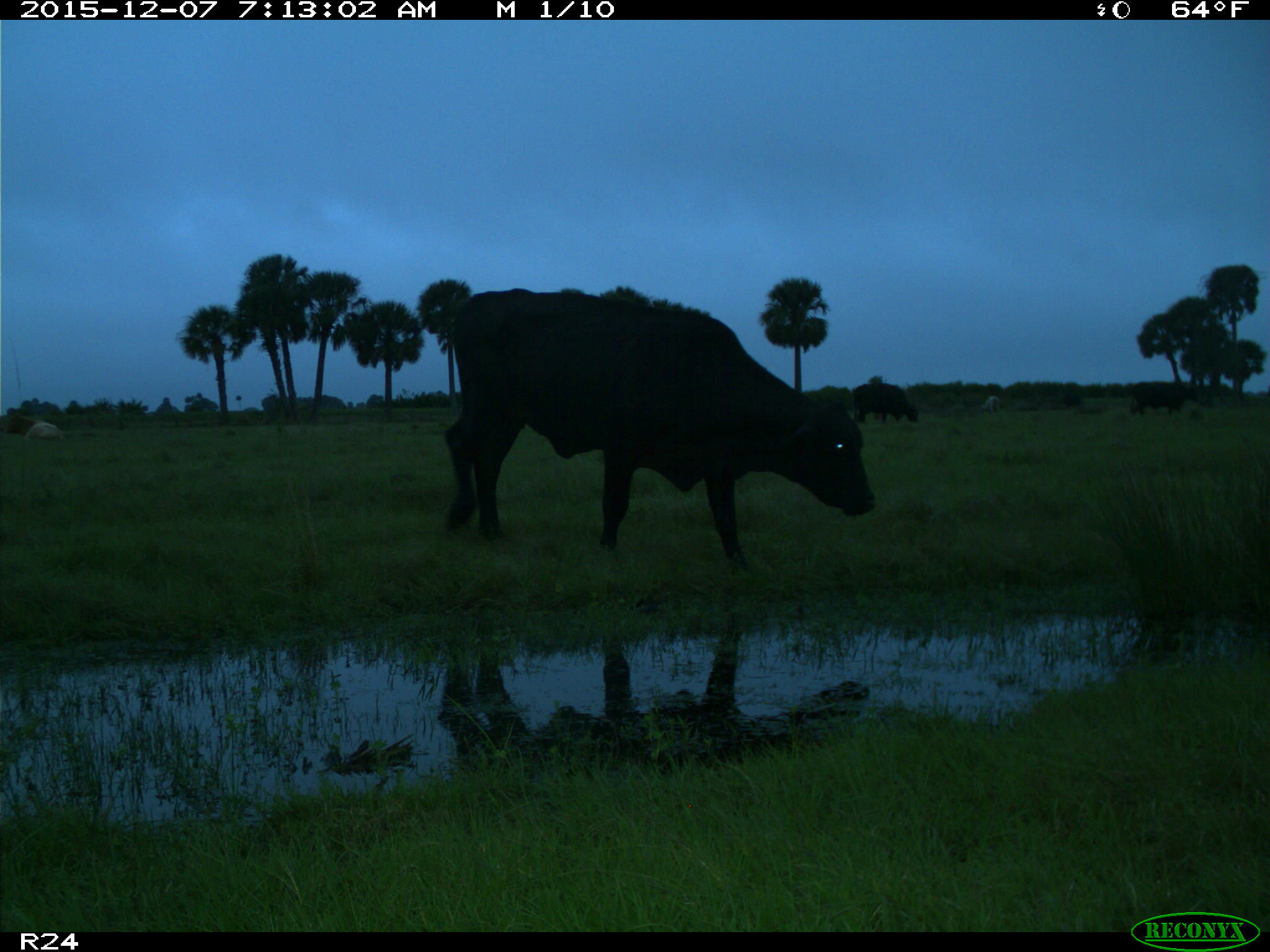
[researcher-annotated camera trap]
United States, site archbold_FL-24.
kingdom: Animalia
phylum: Chordata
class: Mammalia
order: Artiodactyla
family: Bovidae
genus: Bos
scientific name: Bos taurus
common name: domestic cow